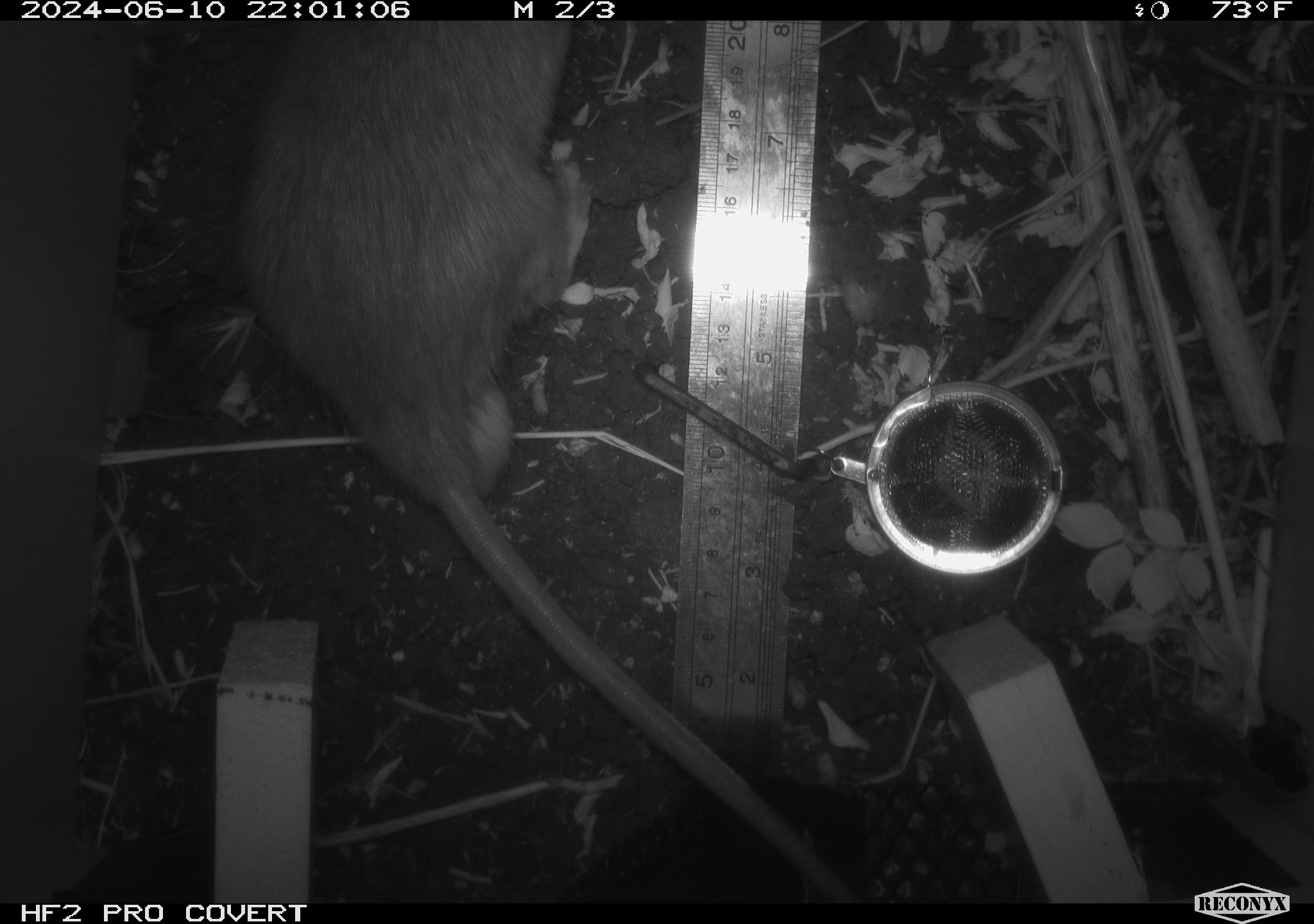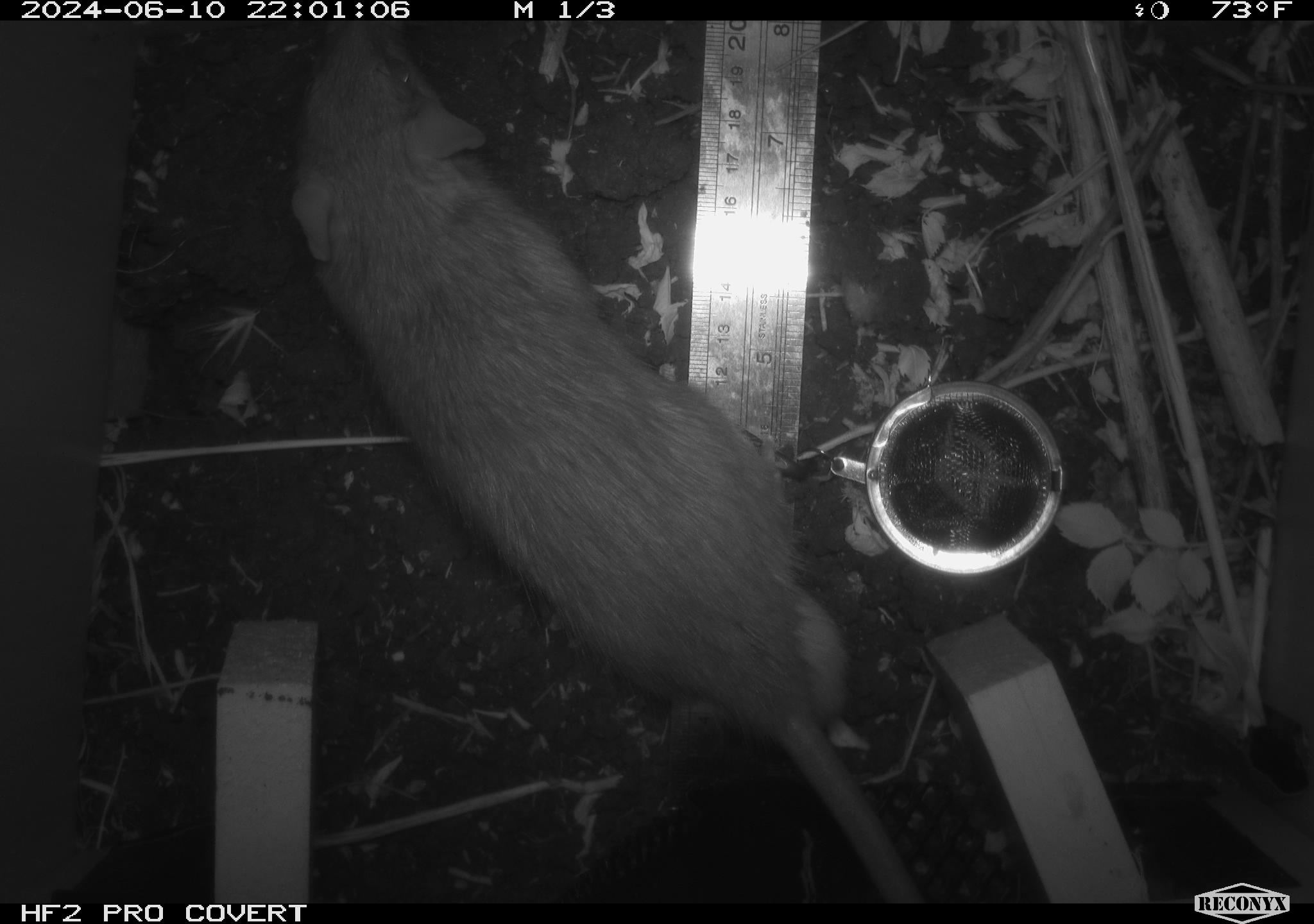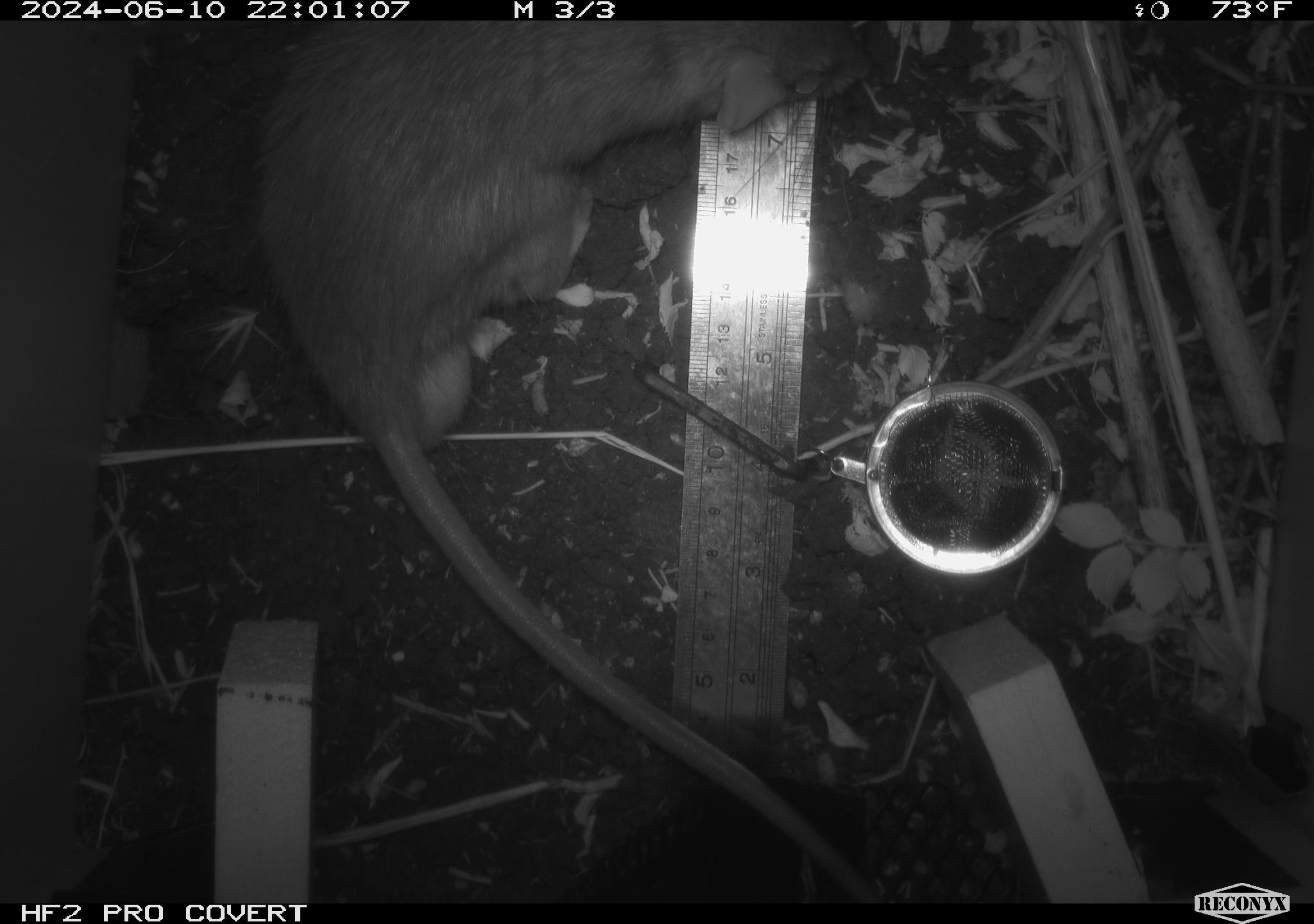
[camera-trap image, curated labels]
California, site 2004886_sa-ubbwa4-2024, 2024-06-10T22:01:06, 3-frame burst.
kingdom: Animalia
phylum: Chordata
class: Mammalia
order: Rodentia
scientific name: Rodentia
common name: woodrat or rat or mouse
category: woodrat or rat or mouse species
Woodrat or rat or mouse species (woodrat or rat or mouse) (Rodentia).